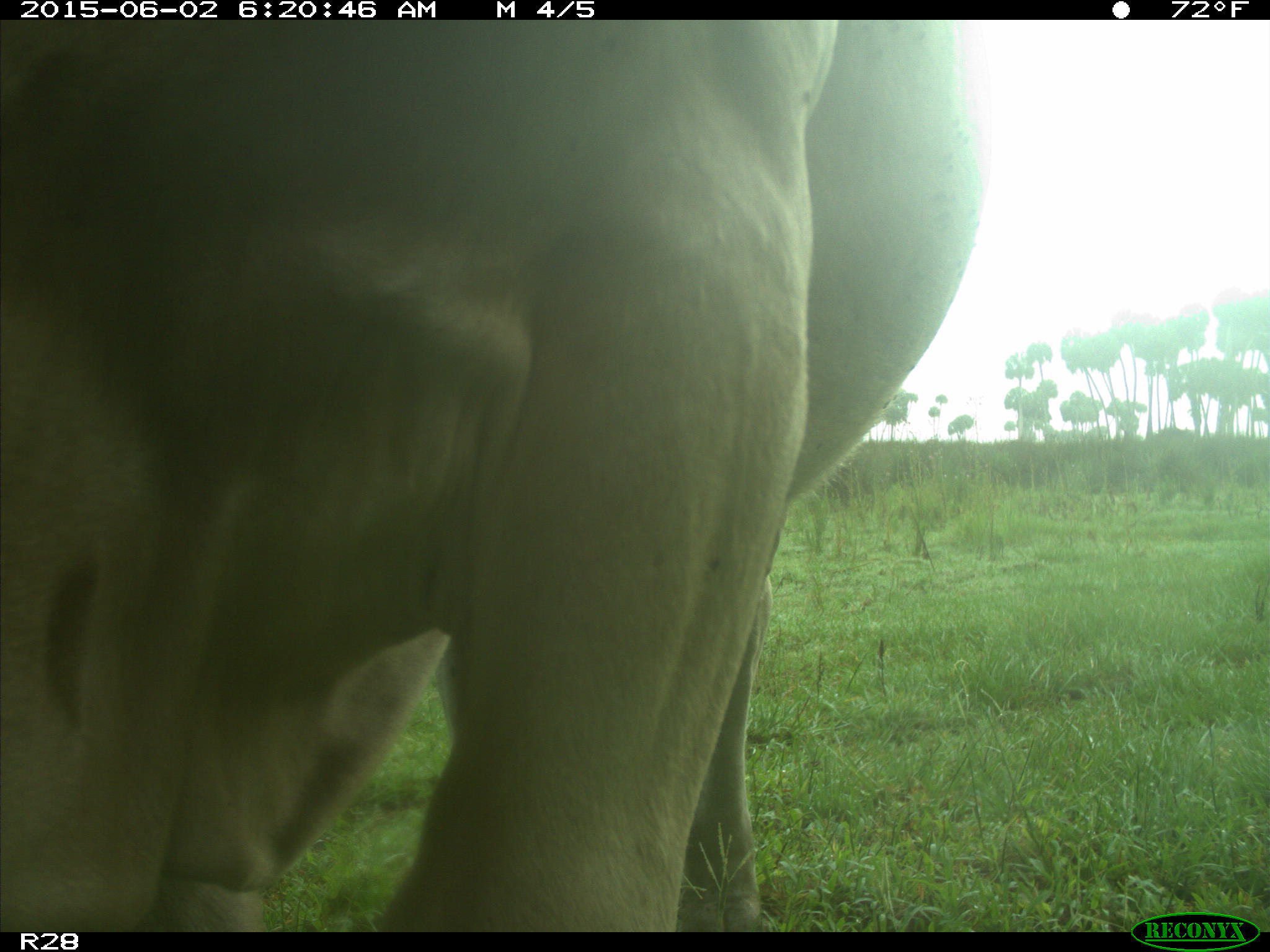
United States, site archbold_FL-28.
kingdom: Animalia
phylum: Chordata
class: Mammalia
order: Artiodactyla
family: Bovidae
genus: Bos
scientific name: Bos taurus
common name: domestic cow